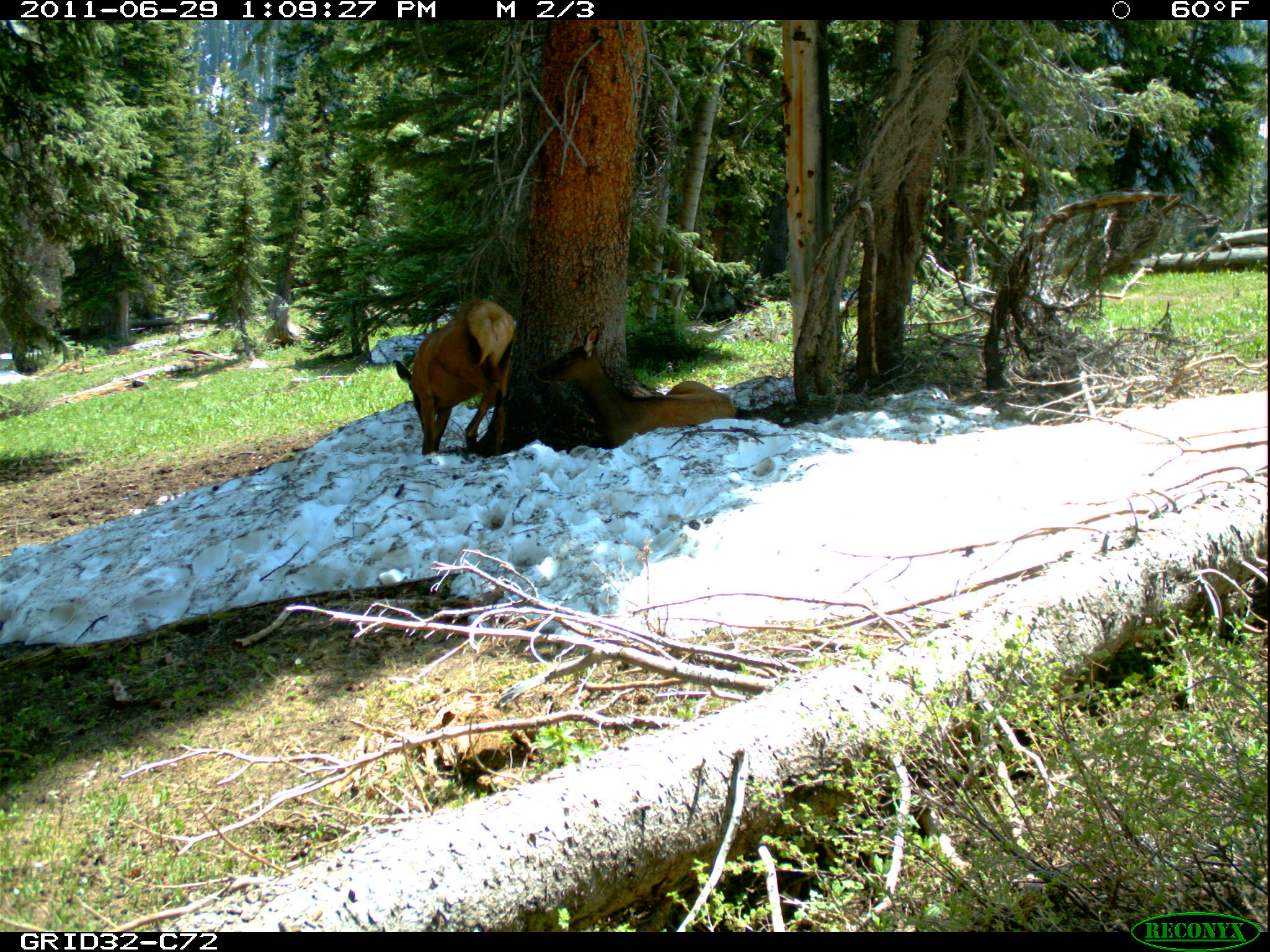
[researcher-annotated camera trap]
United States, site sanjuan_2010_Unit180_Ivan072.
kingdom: Animalia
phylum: Chordata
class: Mammalia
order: Artiodactyla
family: Cervidae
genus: Cervus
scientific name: Cervus elaphus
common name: red deer